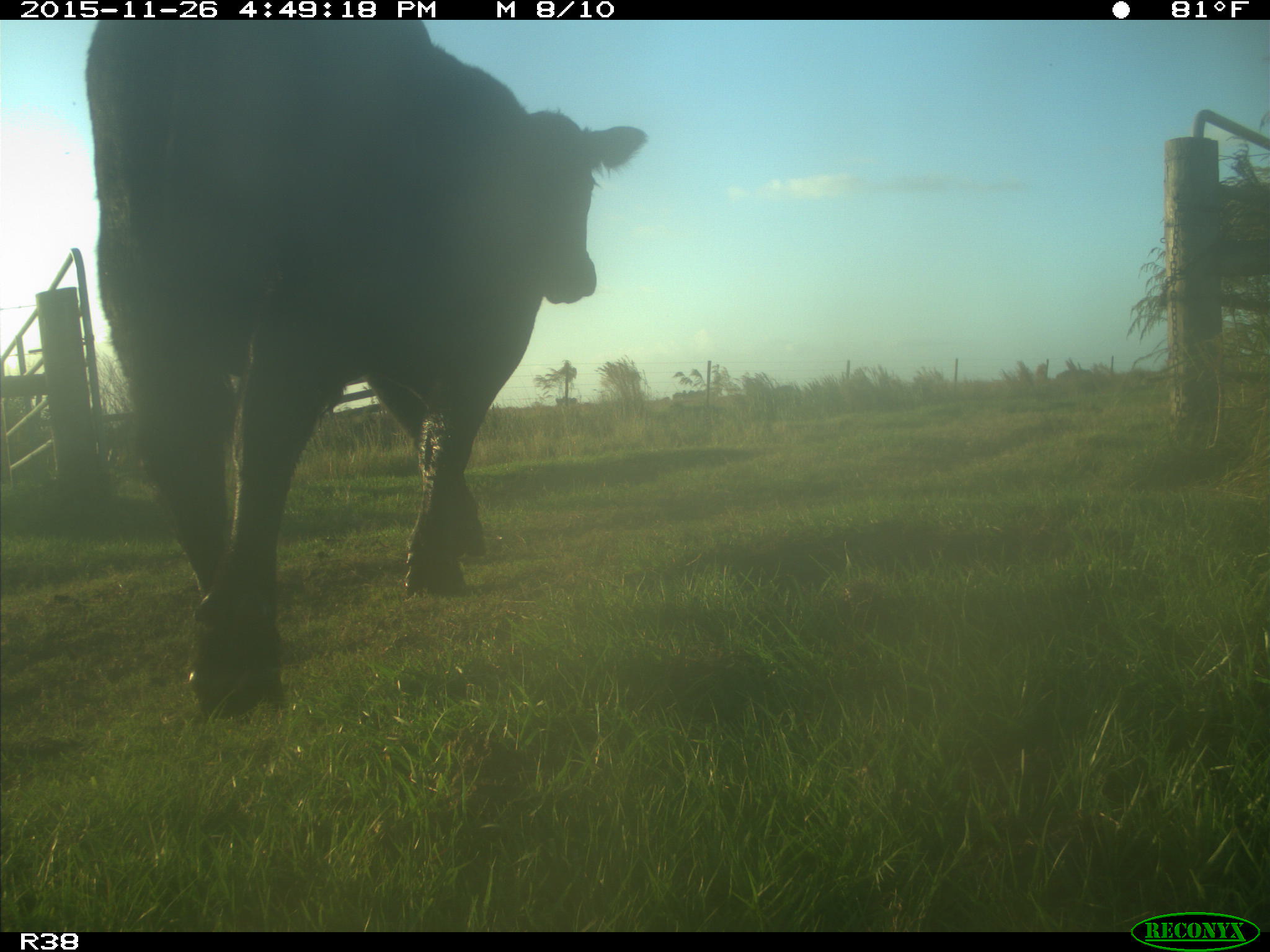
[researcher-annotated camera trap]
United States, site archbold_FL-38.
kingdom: Animalia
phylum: Chordata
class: Mammalia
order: Artiodactyla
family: Bovidae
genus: Bos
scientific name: Bos taurus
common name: domestic cow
Bos taurus (domestic cow).